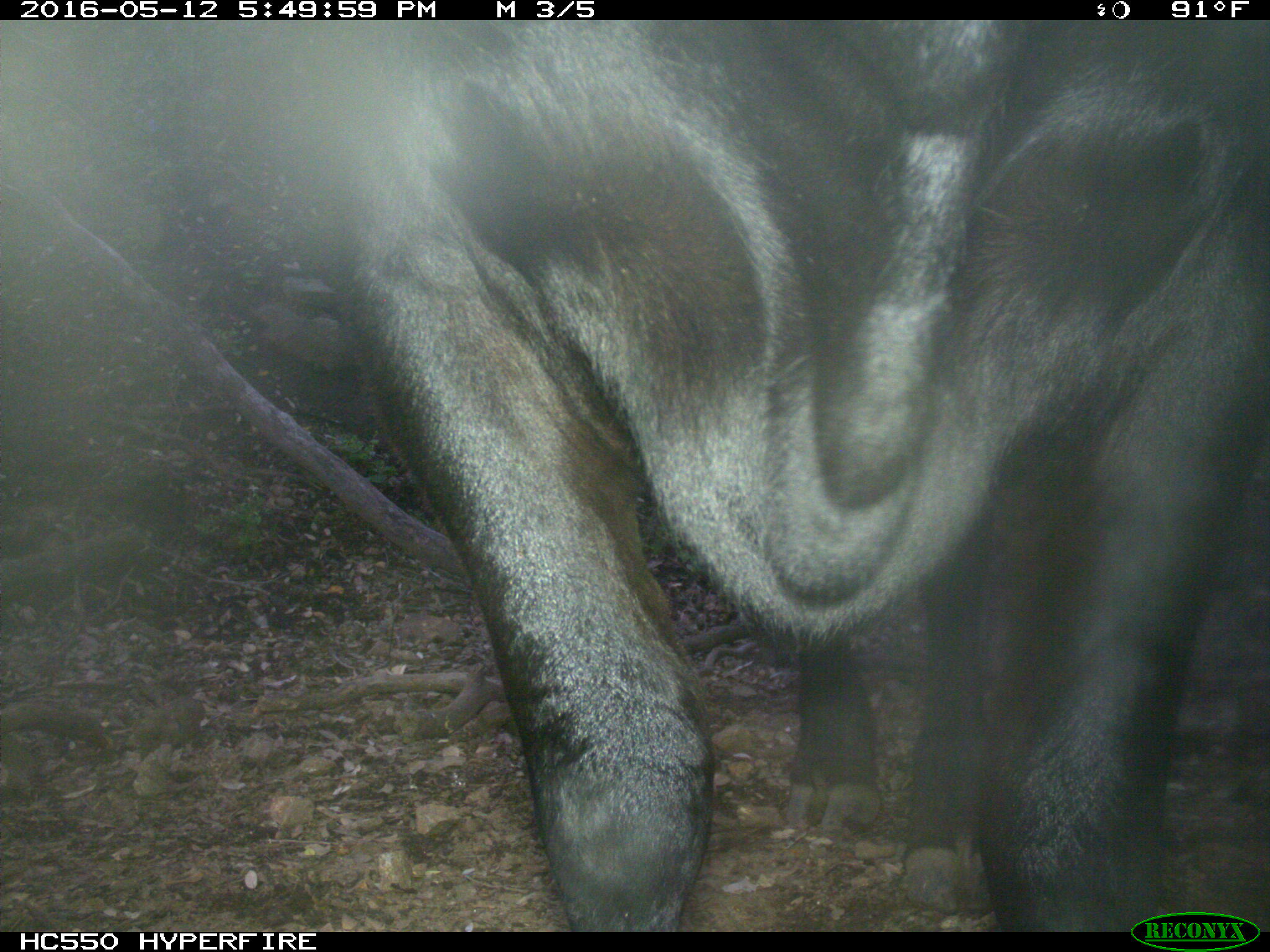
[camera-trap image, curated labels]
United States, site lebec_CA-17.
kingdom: Animalia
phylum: Chordata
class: Mammalia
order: Artiodactyla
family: Bovidae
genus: Bos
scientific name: Bos taurus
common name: domestic cow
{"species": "Bos taurus (domestic cow)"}